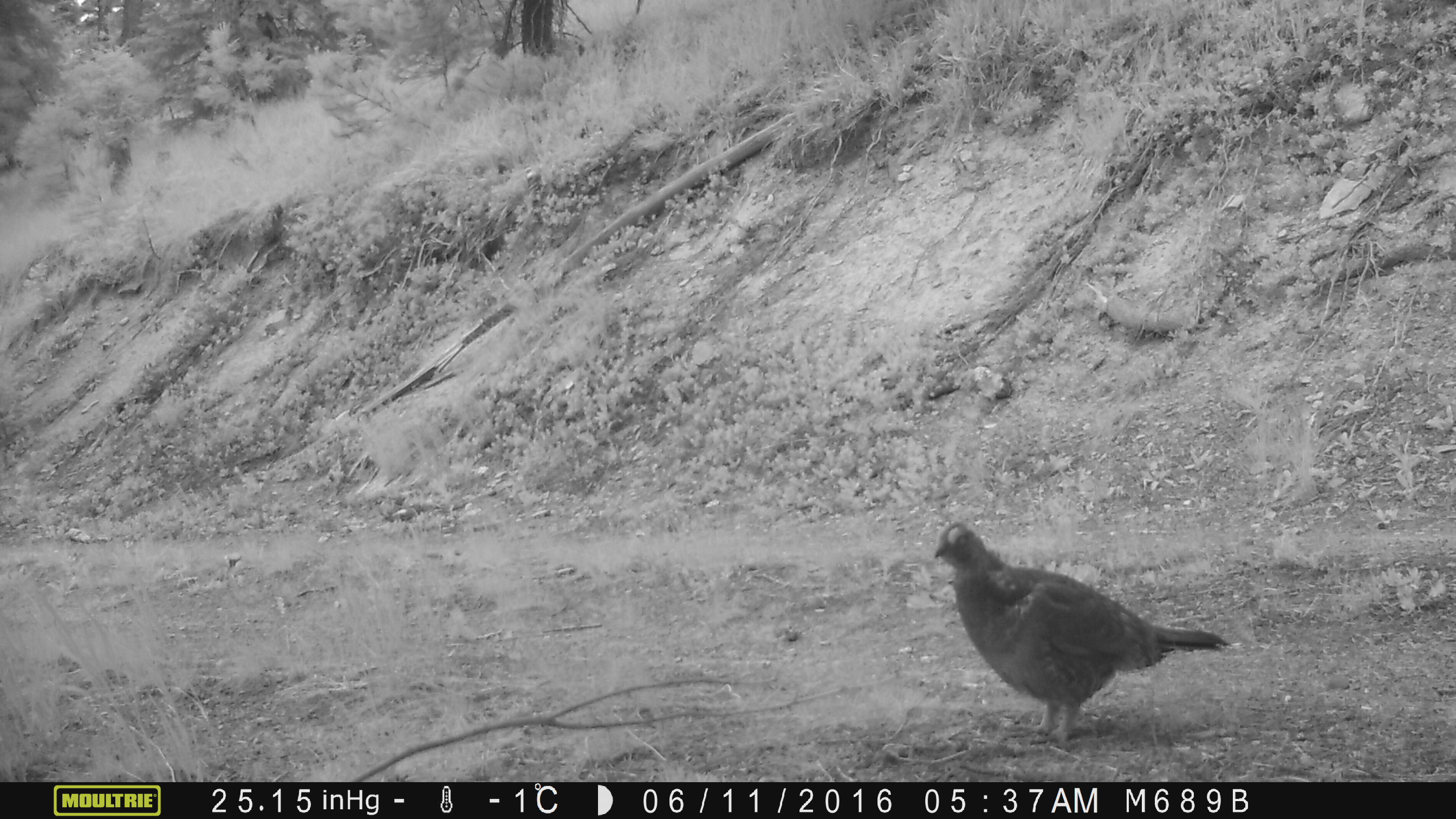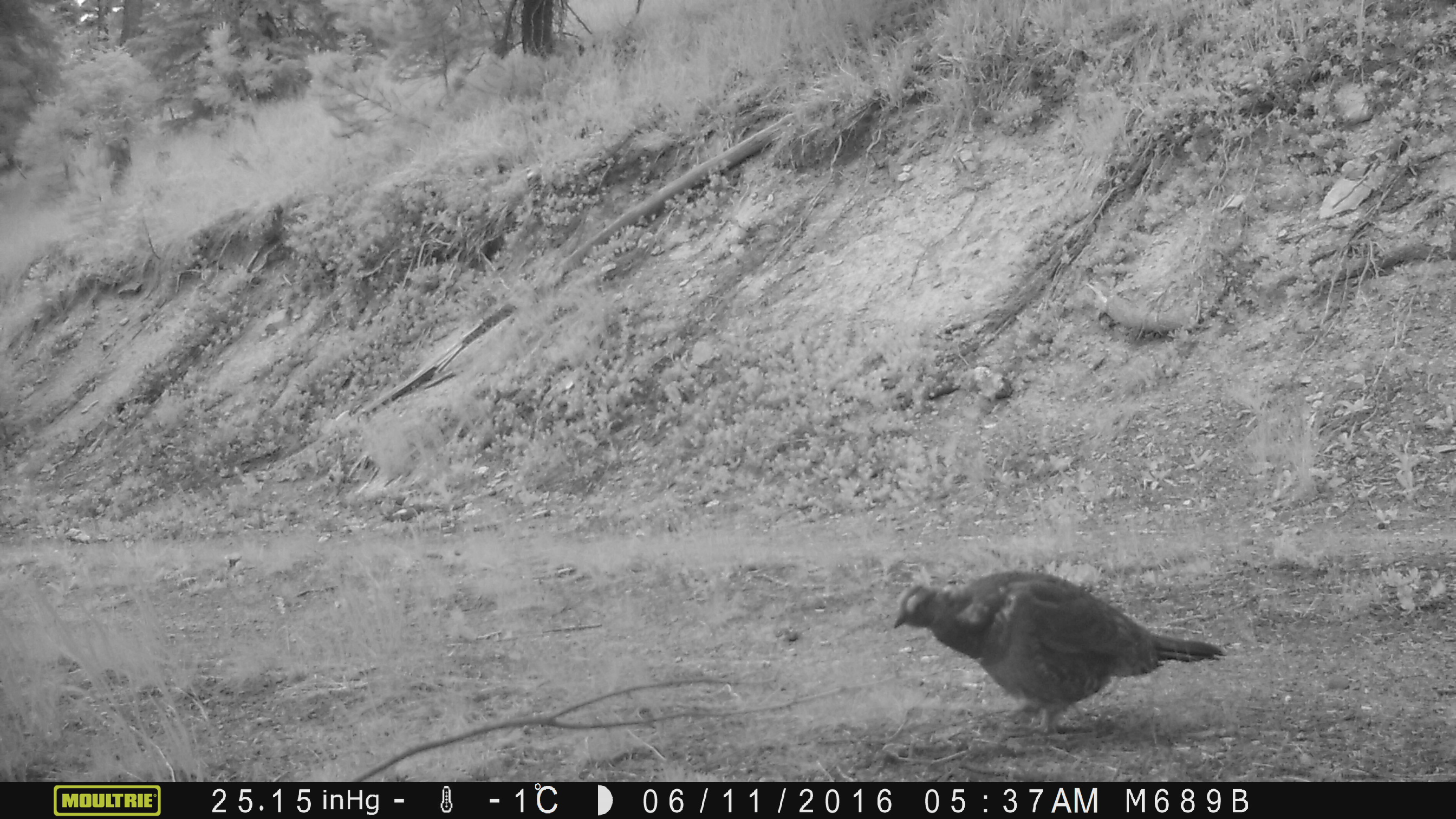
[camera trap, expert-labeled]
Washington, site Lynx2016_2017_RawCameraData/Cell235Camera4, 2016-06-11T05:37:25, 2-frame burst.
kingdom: Animalia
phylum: Chordata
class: Aves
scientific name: Aves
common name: birds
Aves (birds). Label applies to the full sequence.